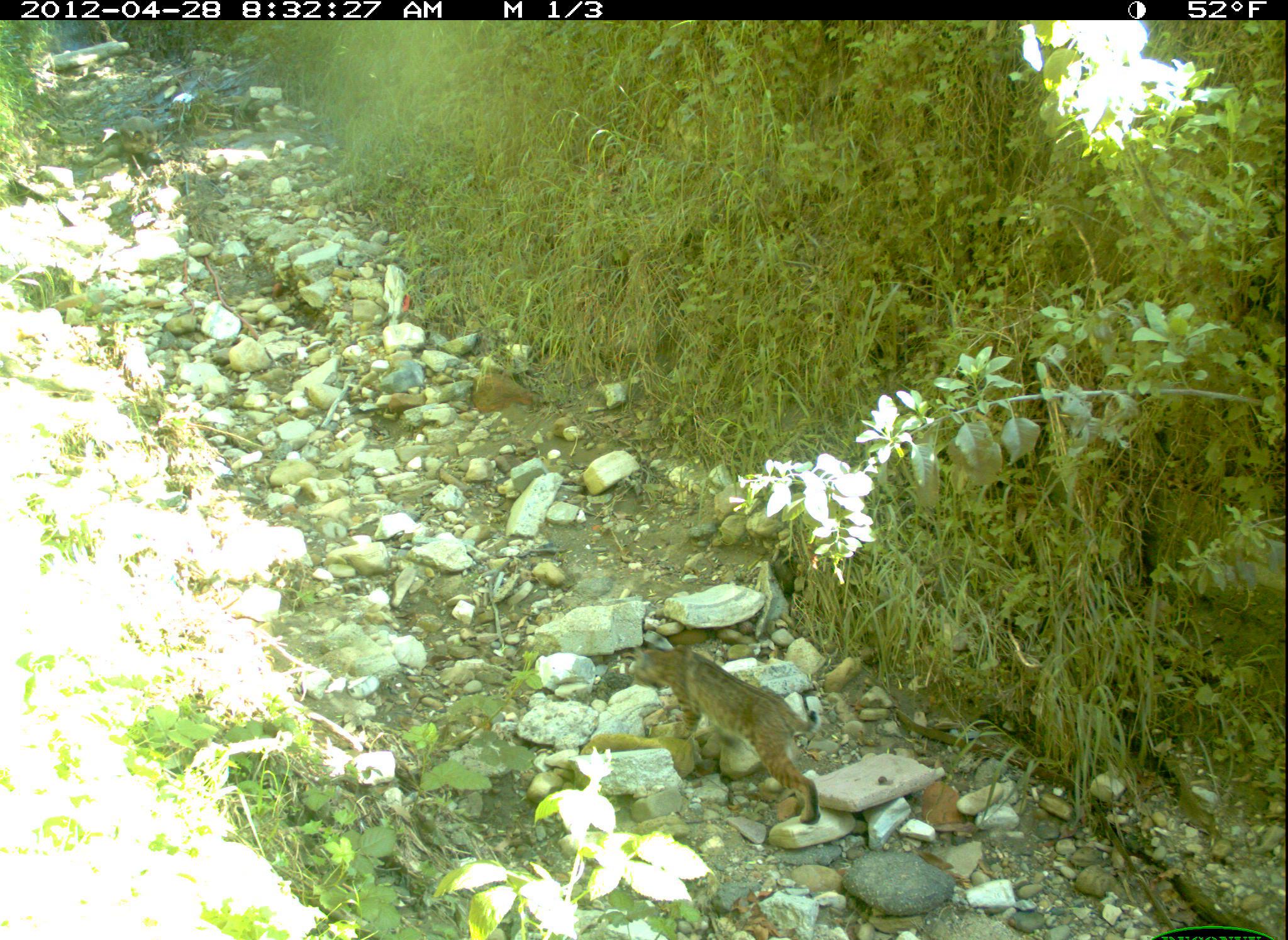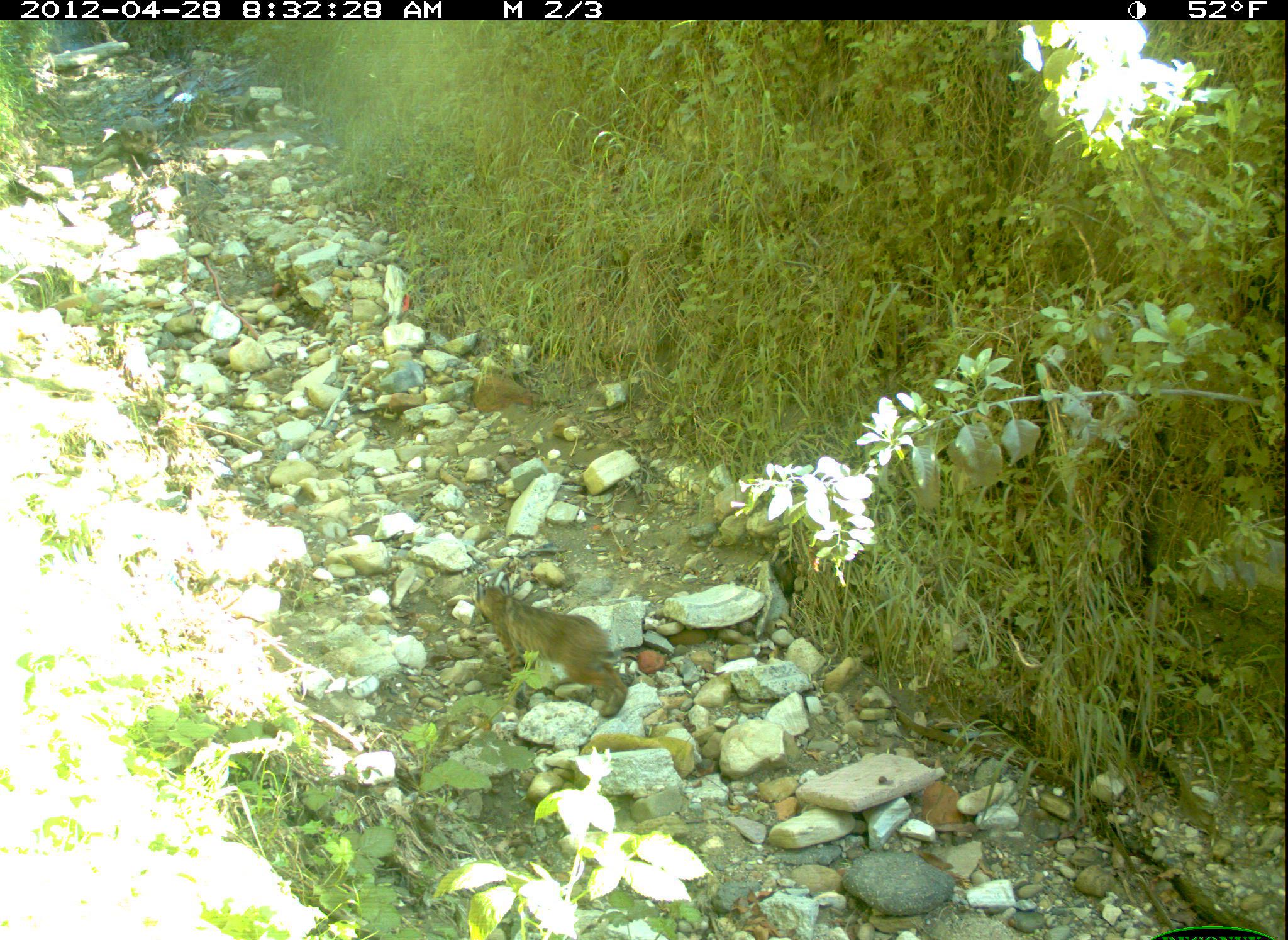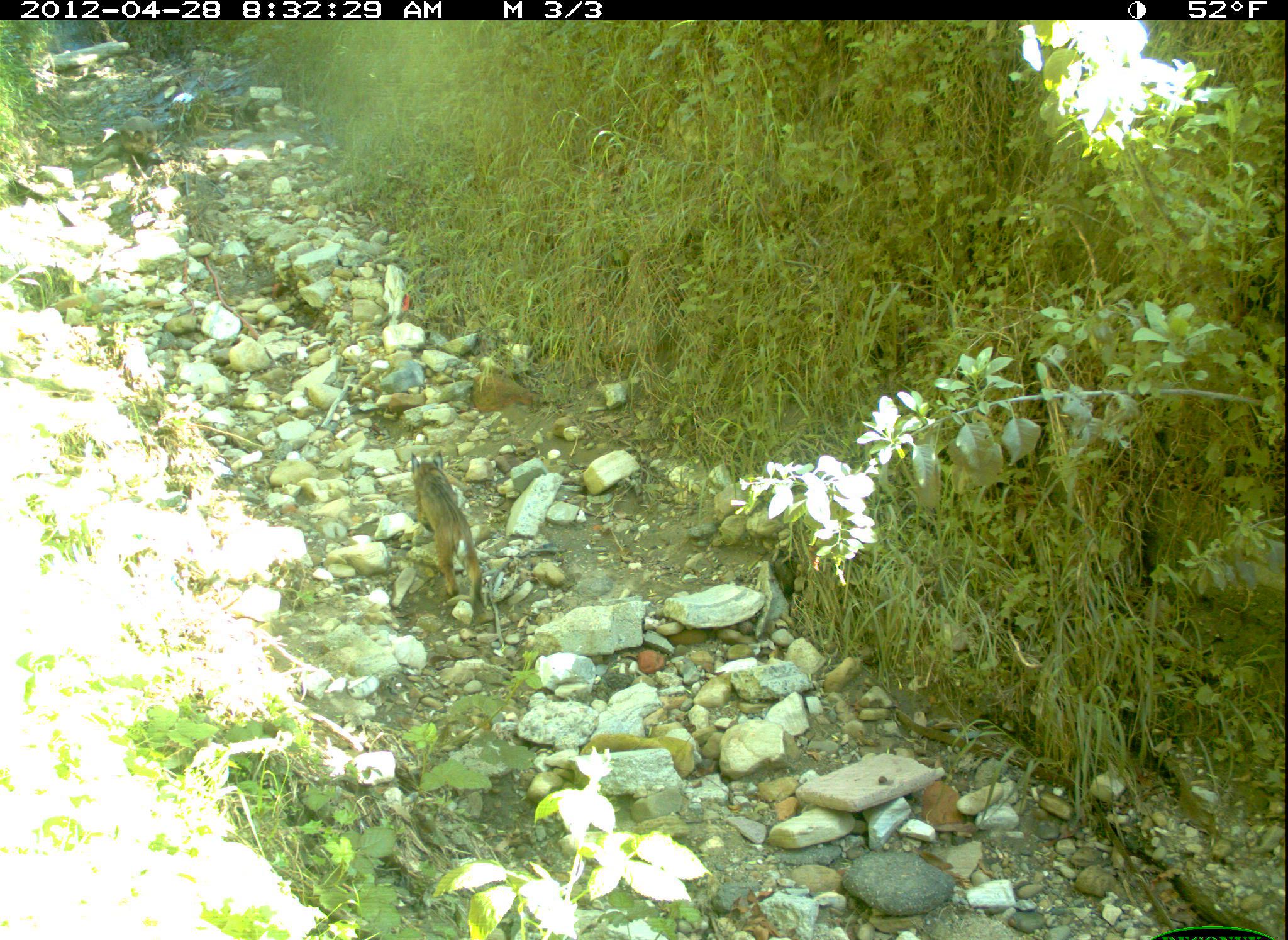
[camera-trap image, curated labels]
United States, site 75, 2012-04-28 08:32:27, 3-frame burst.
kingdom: Animalia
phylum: Chordata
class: Mammalia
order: Carnivora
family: Felidae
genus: Lynx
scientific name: Lynx rufus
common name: bobcat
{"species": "bobcat (Lynx rufus)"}